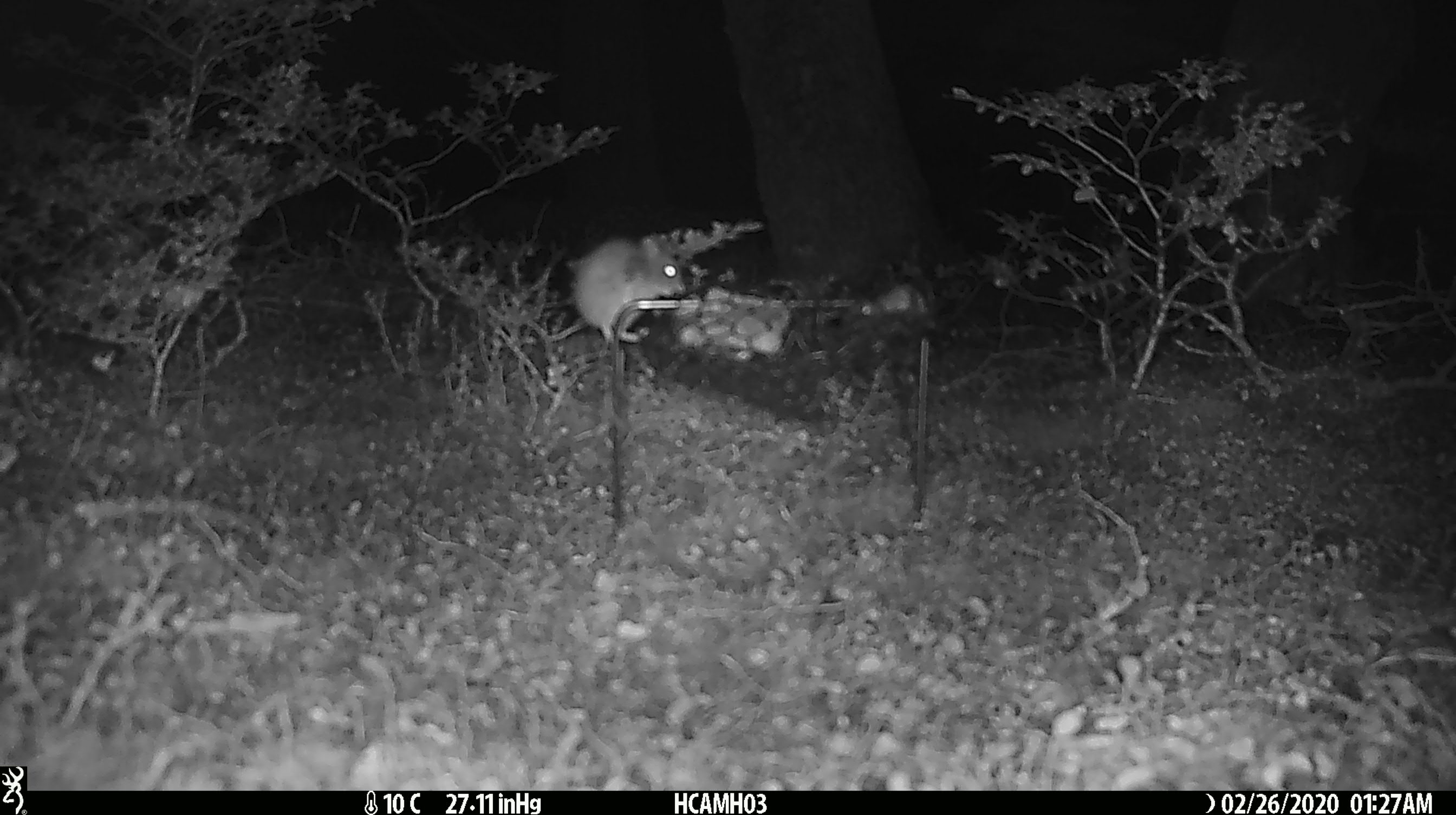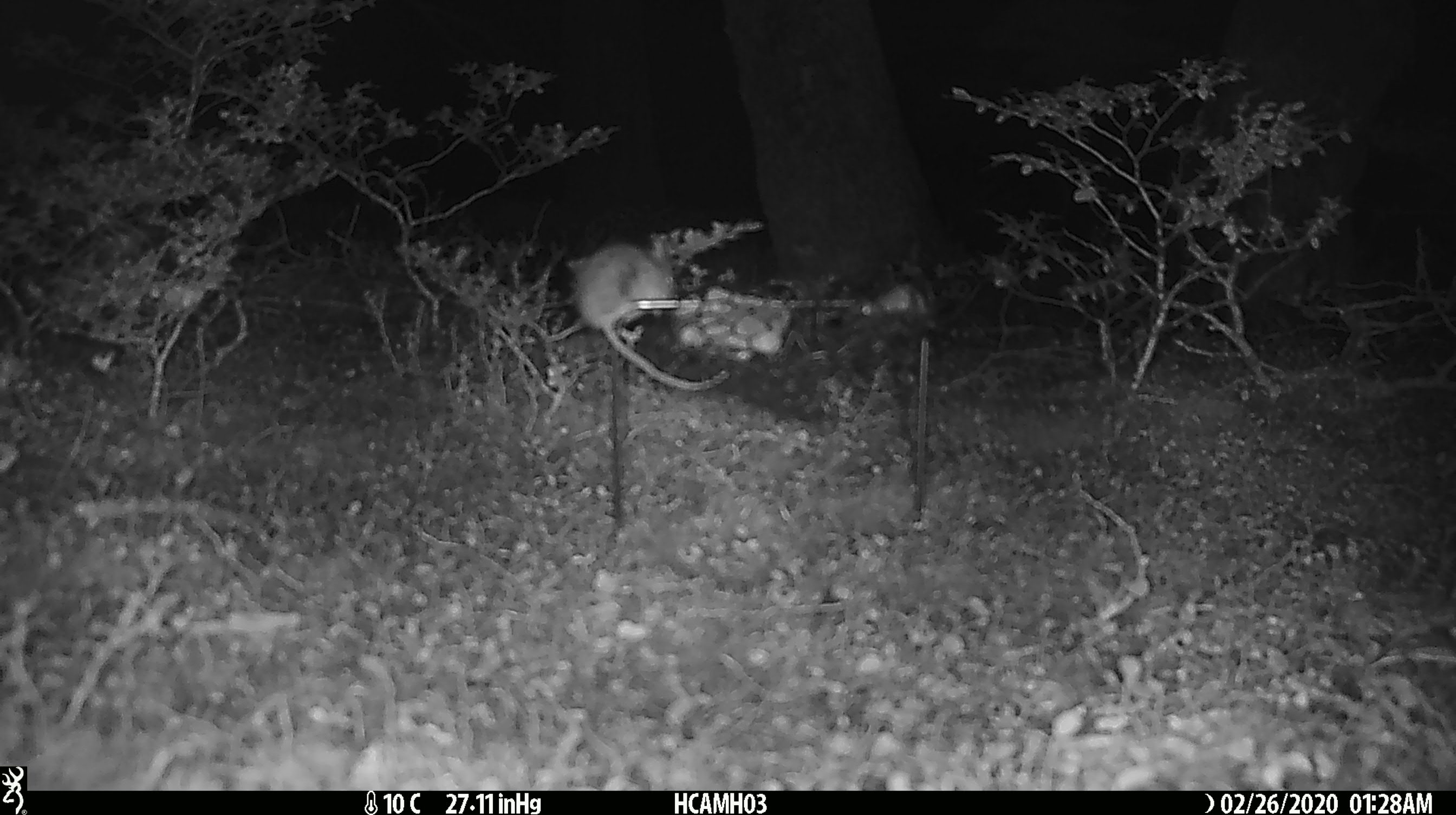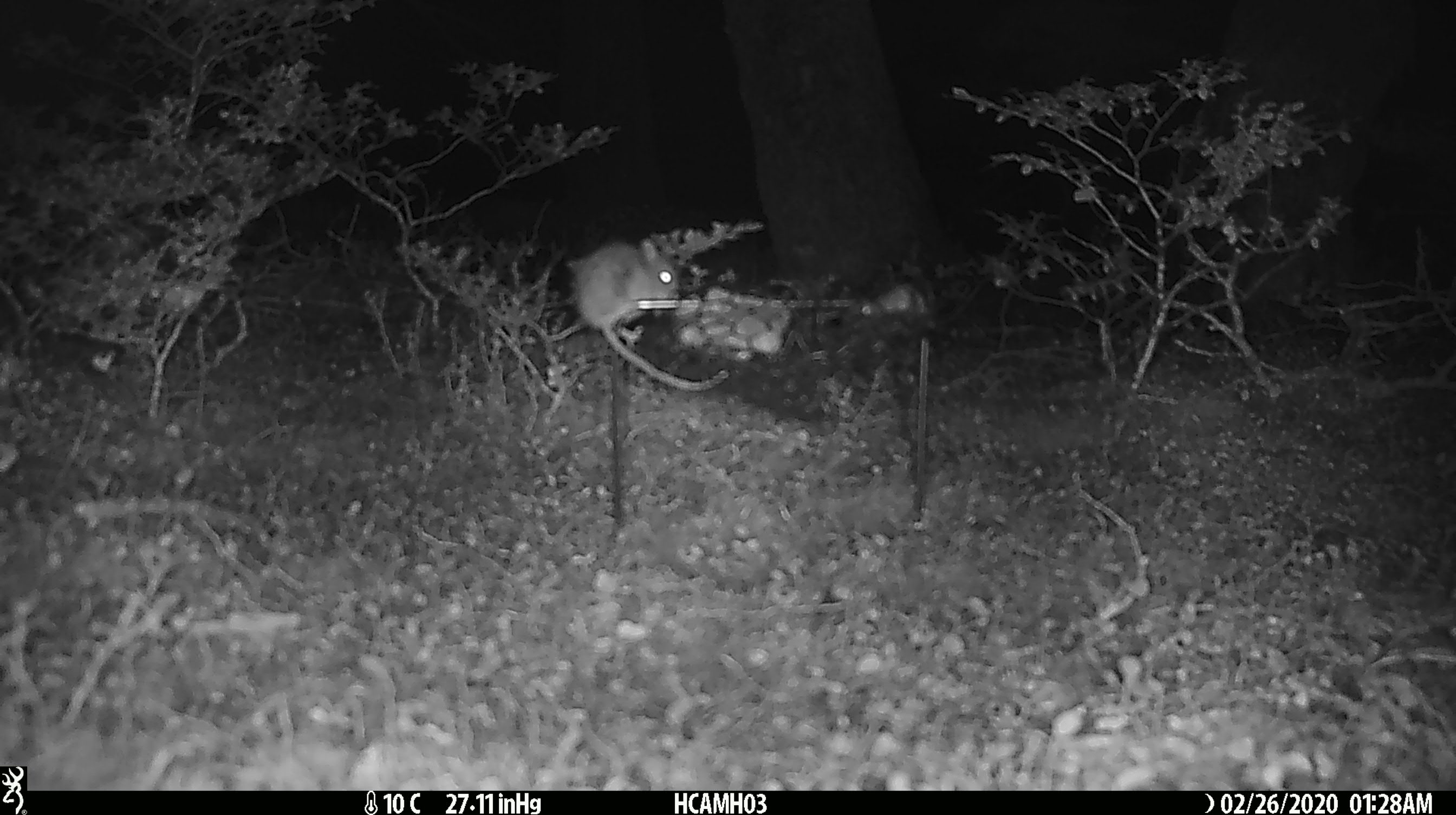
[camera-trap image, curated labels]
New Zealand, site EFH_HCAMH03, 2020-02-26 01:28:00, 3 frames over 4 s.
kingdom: Animalia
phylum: Chordata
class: Mammalia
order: Rodentia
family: Muridae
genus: Mus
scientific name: Mus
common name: mouse